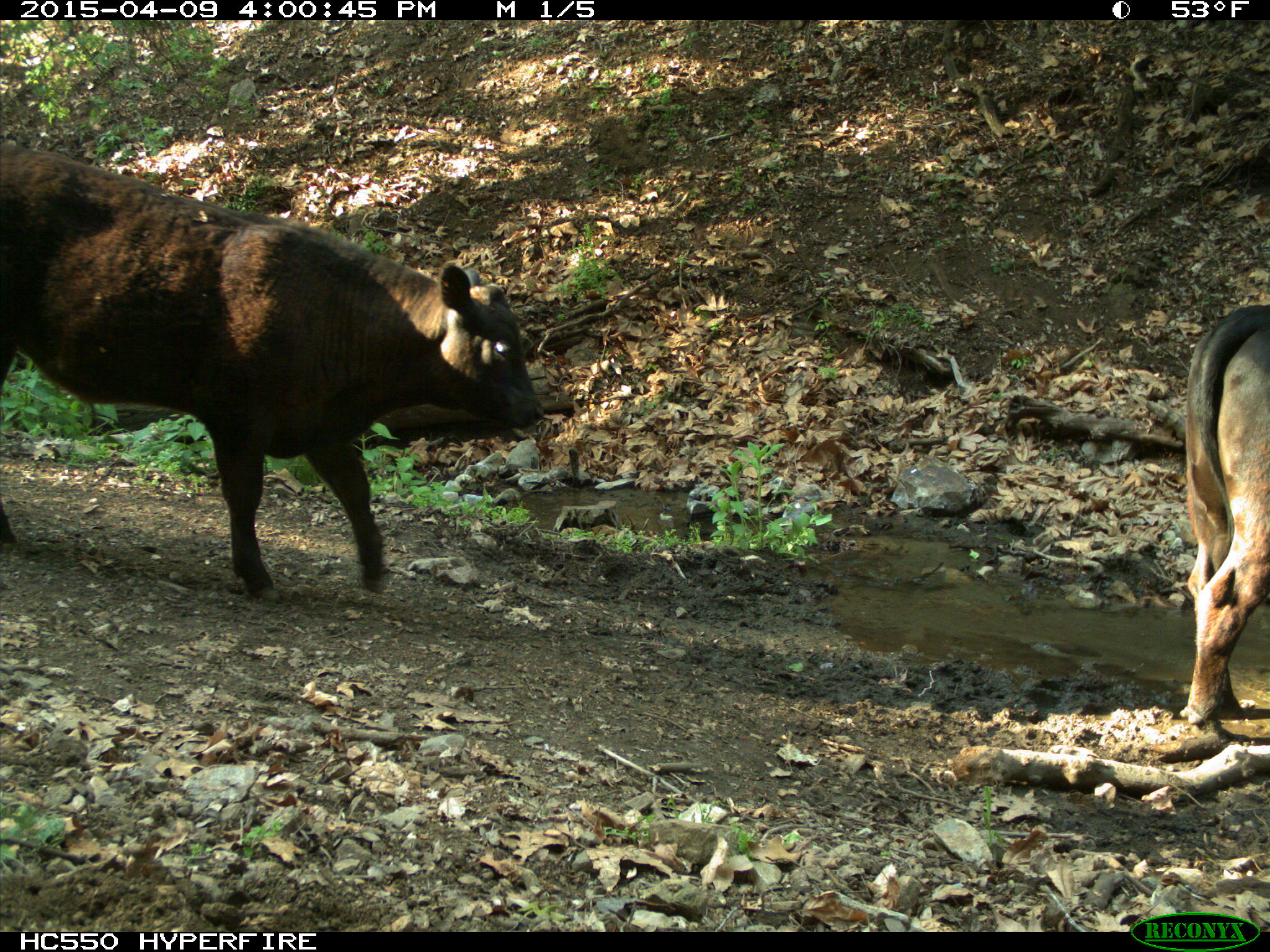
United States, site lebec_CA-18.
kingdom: Animalia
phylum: Chordata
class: Mammalia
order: Artiodactyla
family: Bovidae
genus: Bos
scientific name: Bos taurus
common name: domestic cow